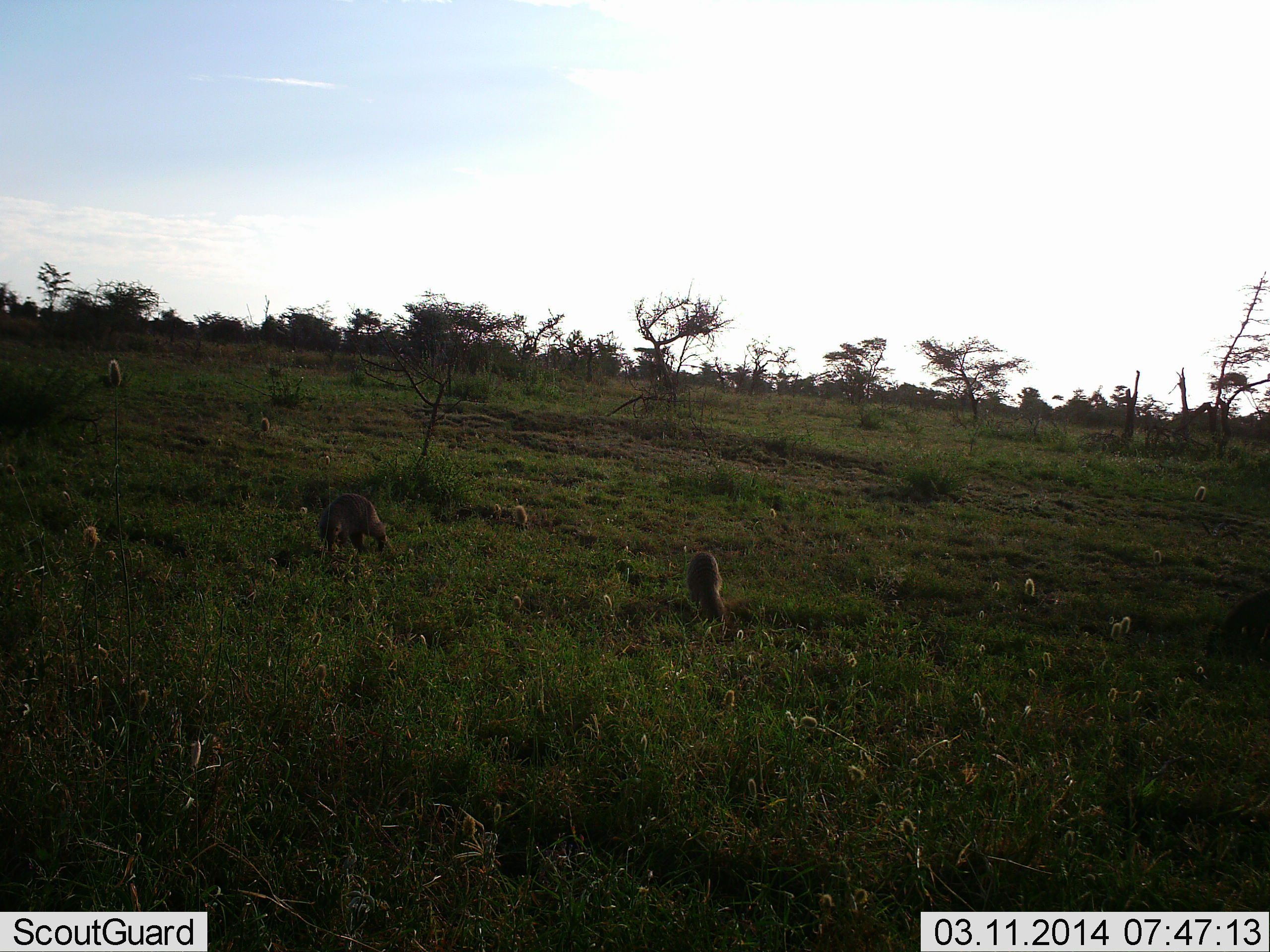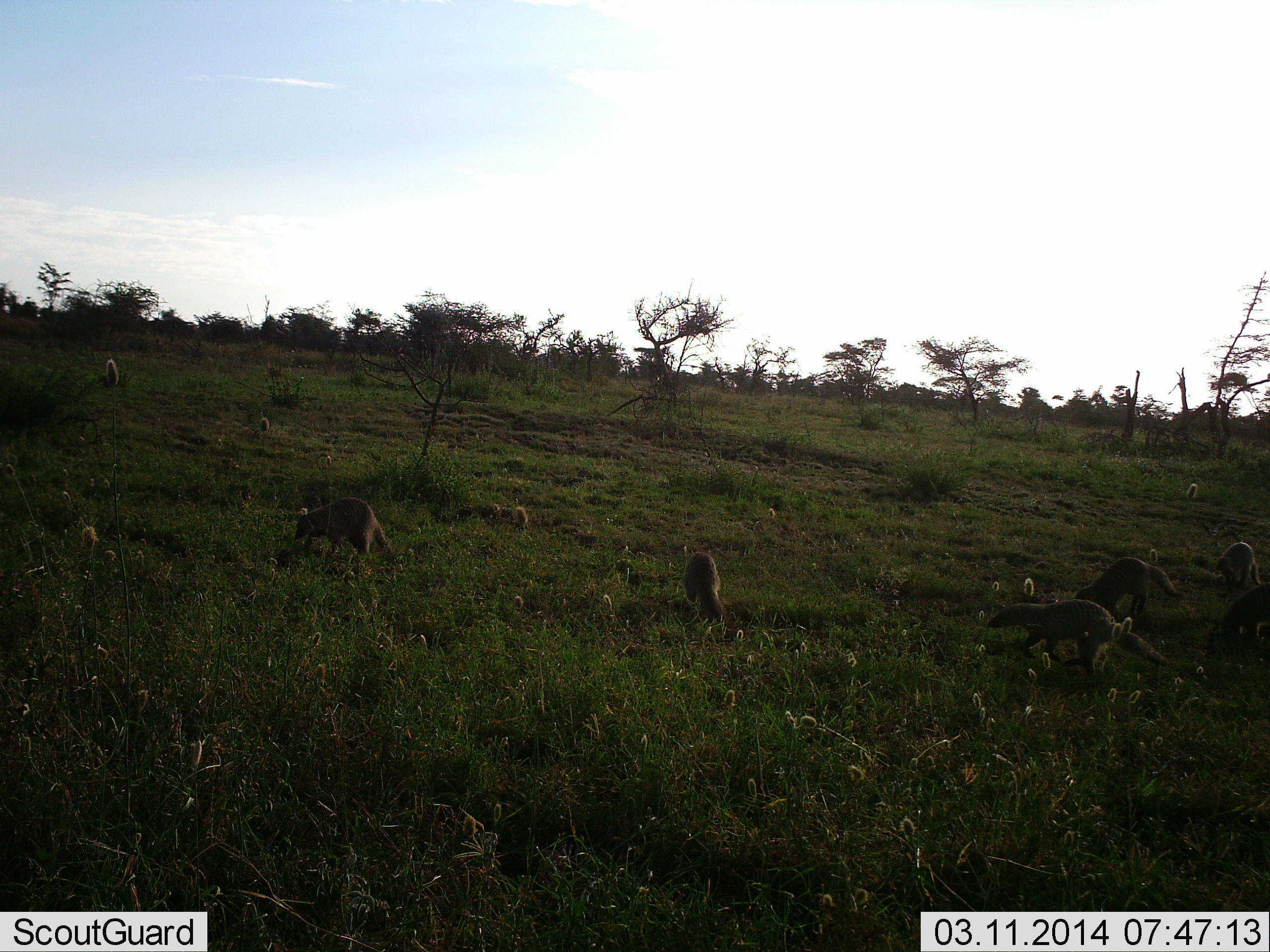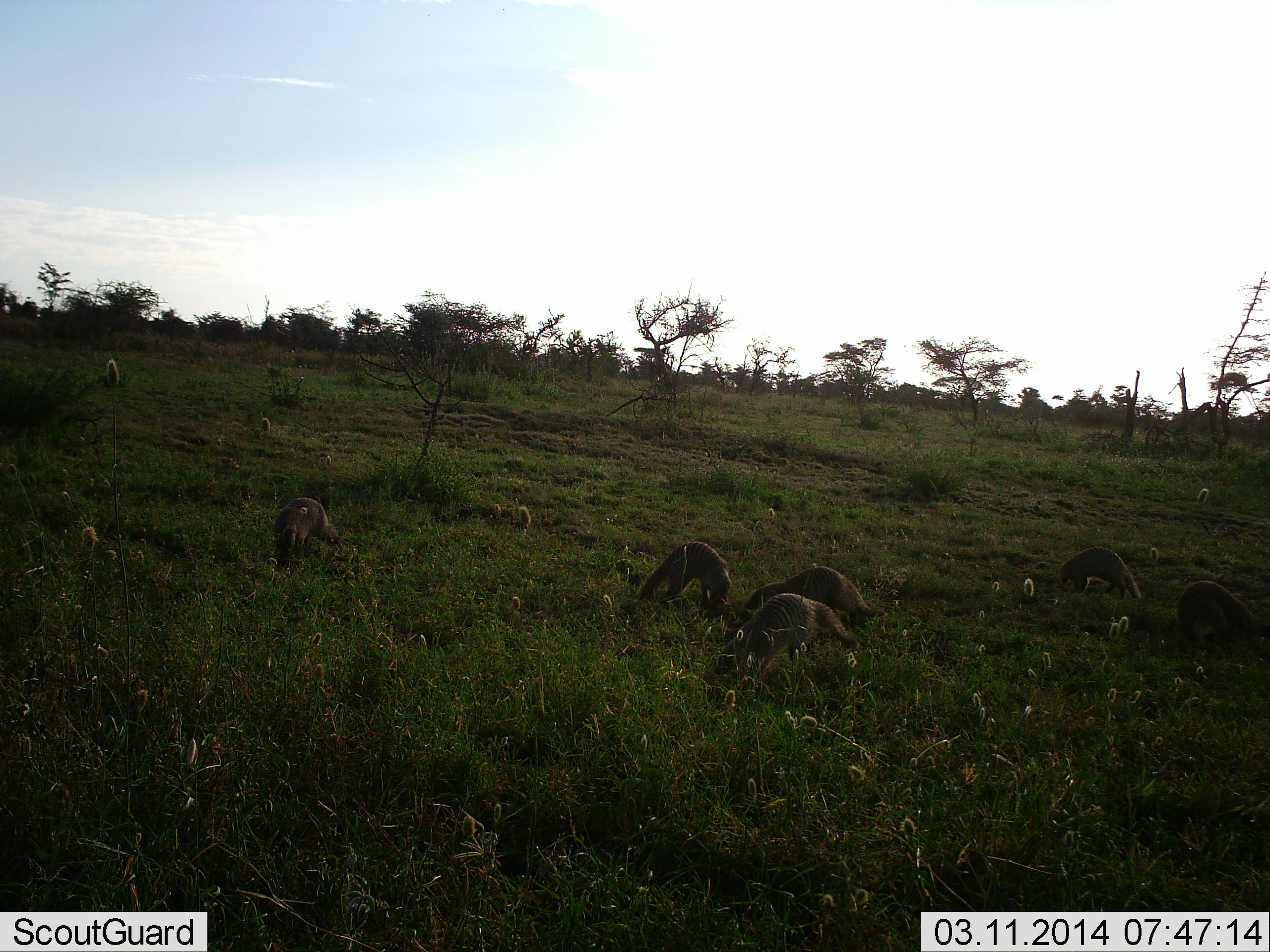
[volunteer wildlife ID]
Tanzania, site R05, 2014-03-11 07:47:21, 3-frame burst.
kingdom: Animalia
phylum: Chordata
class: Mammalia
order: Carnivora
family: Herpestidae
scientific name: Herpestidae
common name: mongoose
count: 6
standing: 7%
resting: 7%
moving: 76%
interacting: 15%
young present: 2%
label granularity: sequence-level